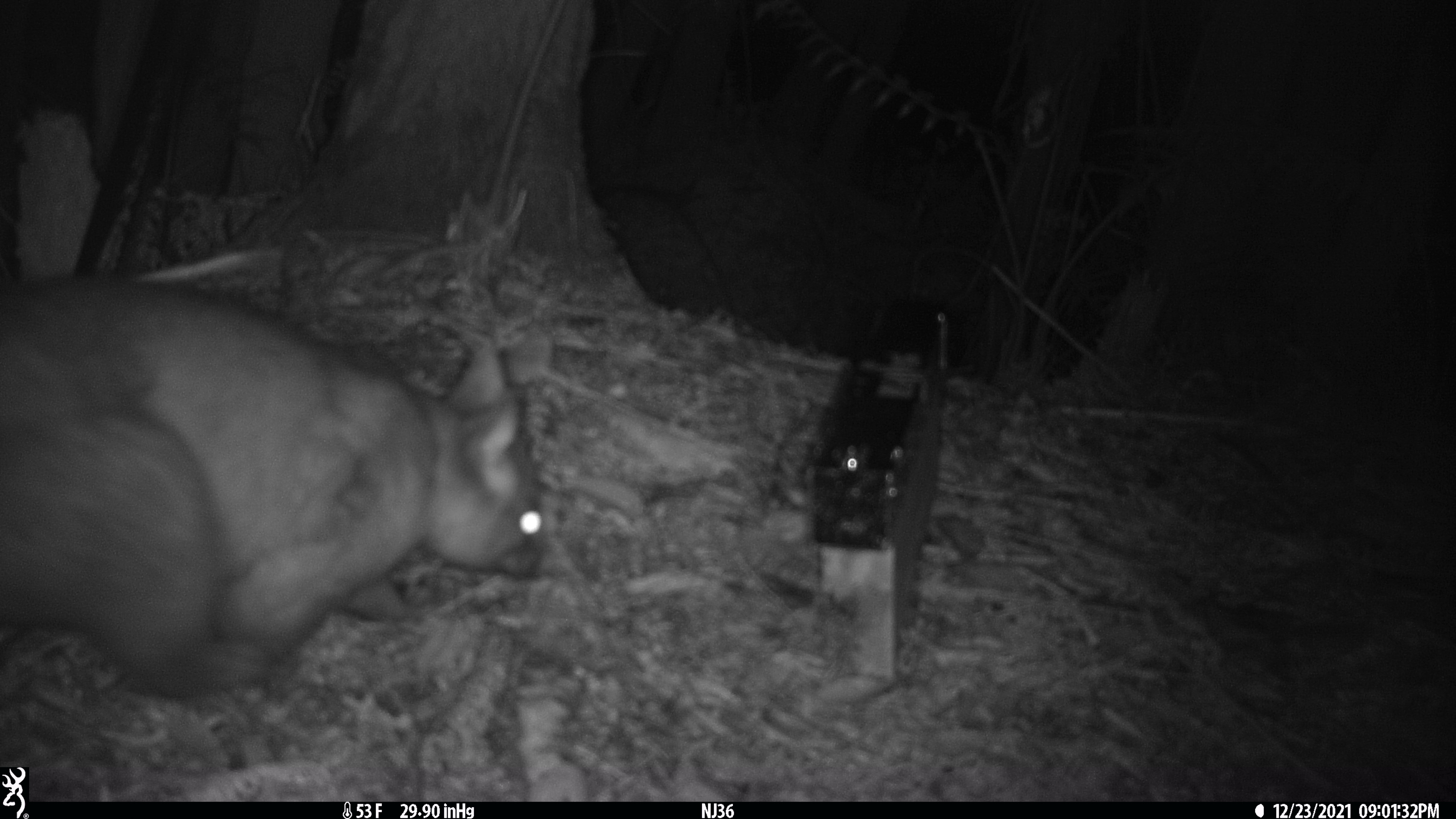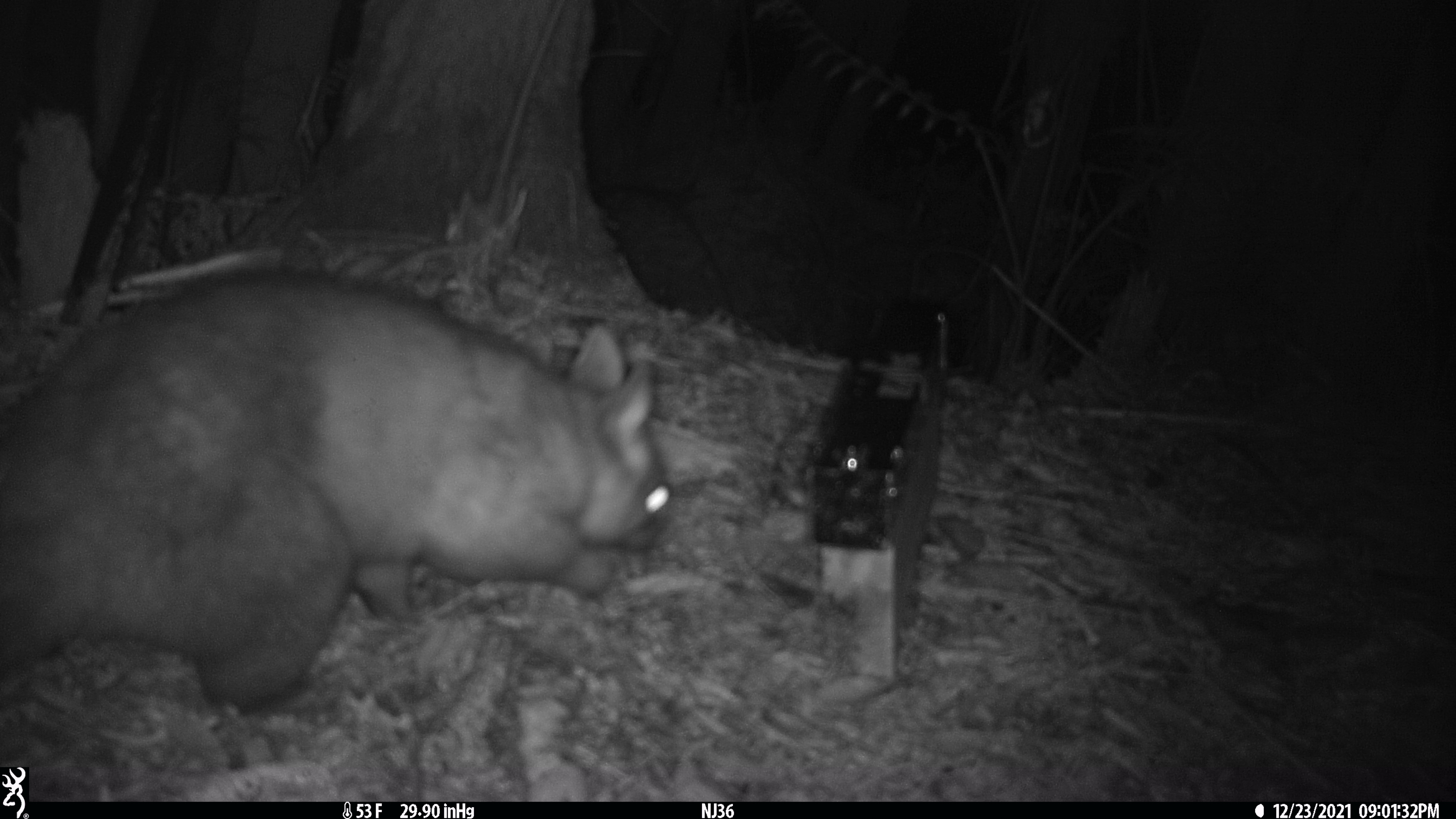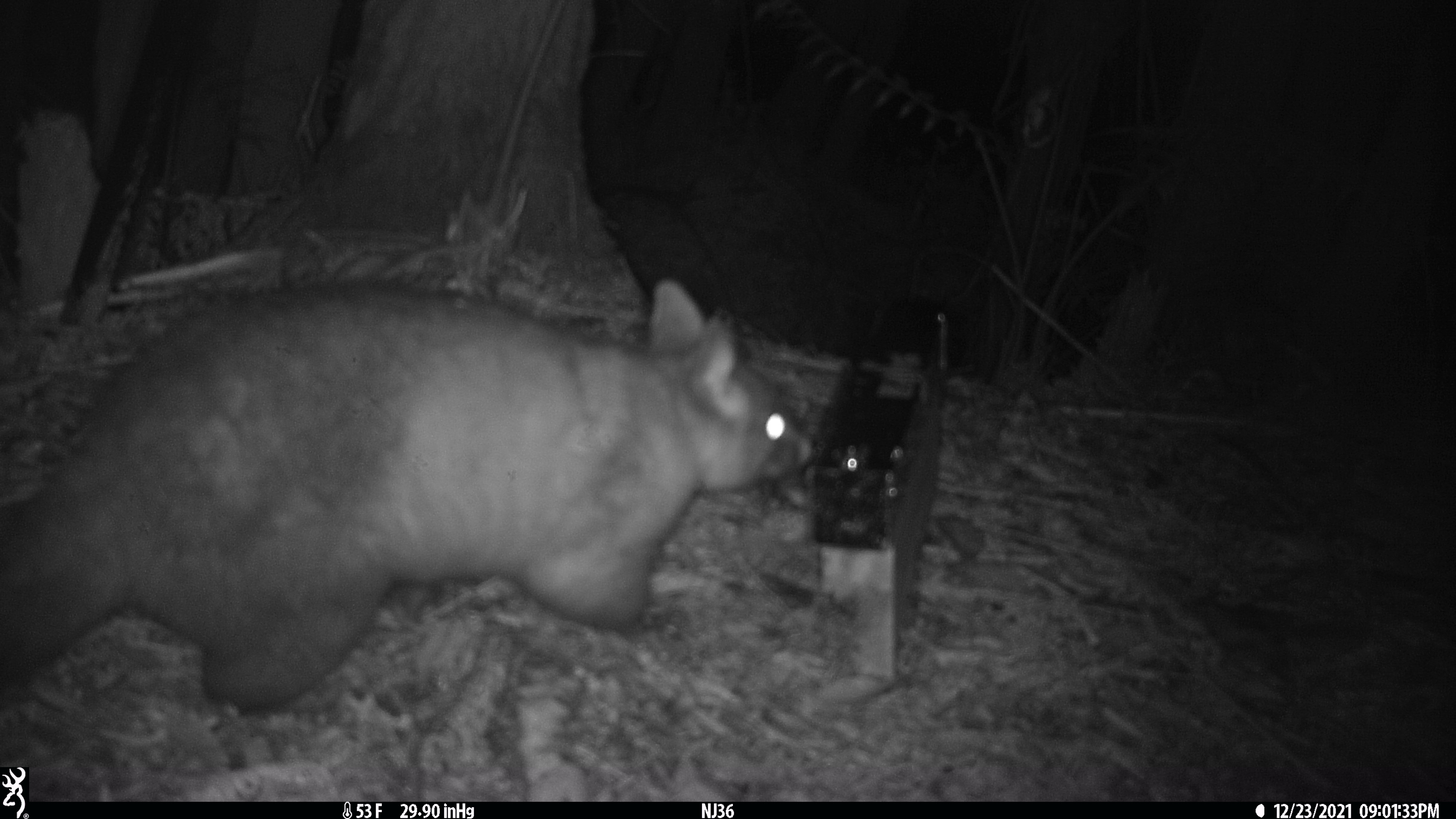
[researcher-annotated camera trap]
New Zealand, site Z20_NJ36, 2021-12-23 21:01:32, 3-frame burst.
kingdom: Animalia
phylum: Chordata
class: Mammalia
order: Diprotodontia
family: Phalangeridae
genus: Trichosurus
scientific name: Trichosurus vulpecula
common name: common brushtail possum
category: possum